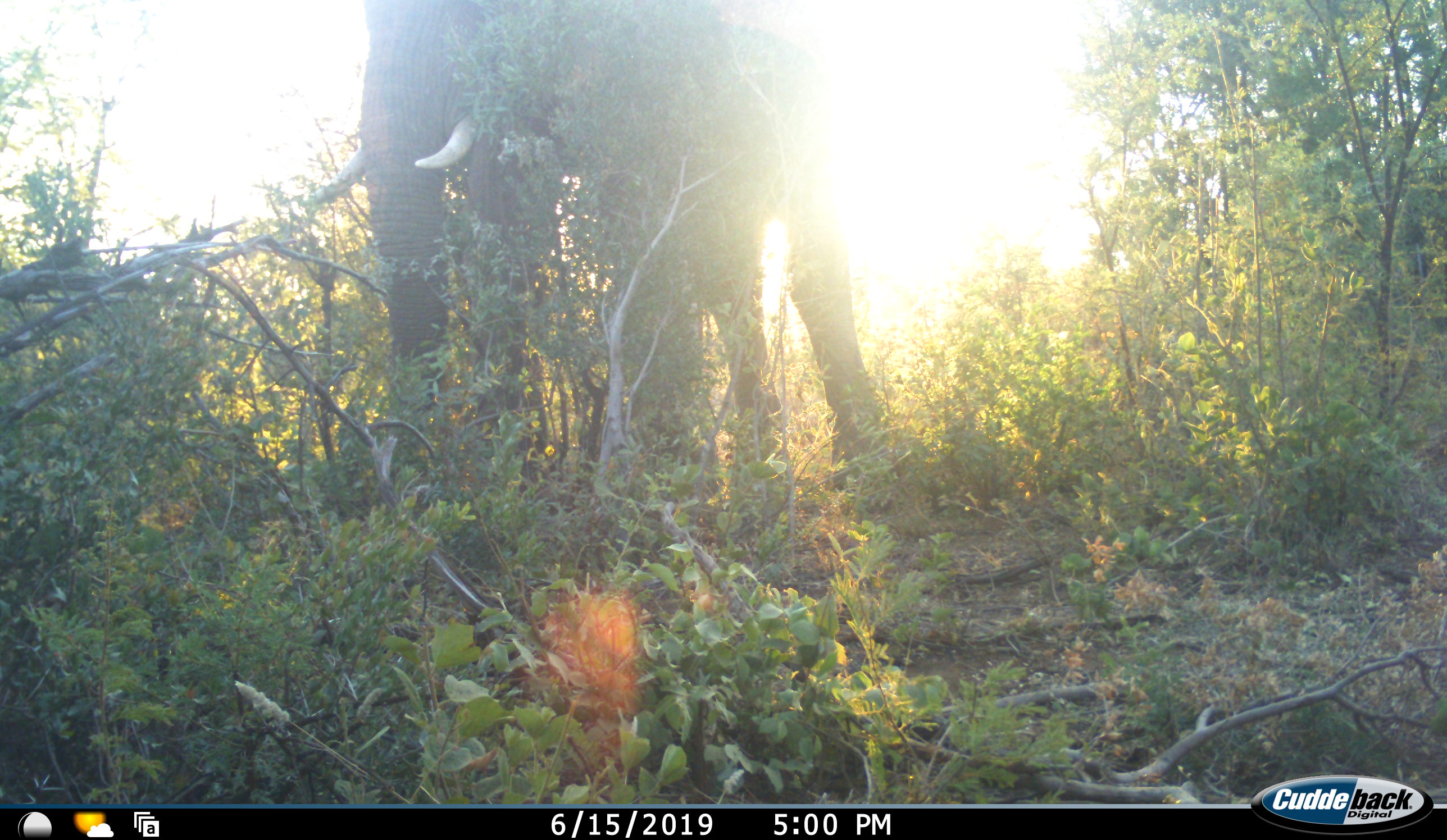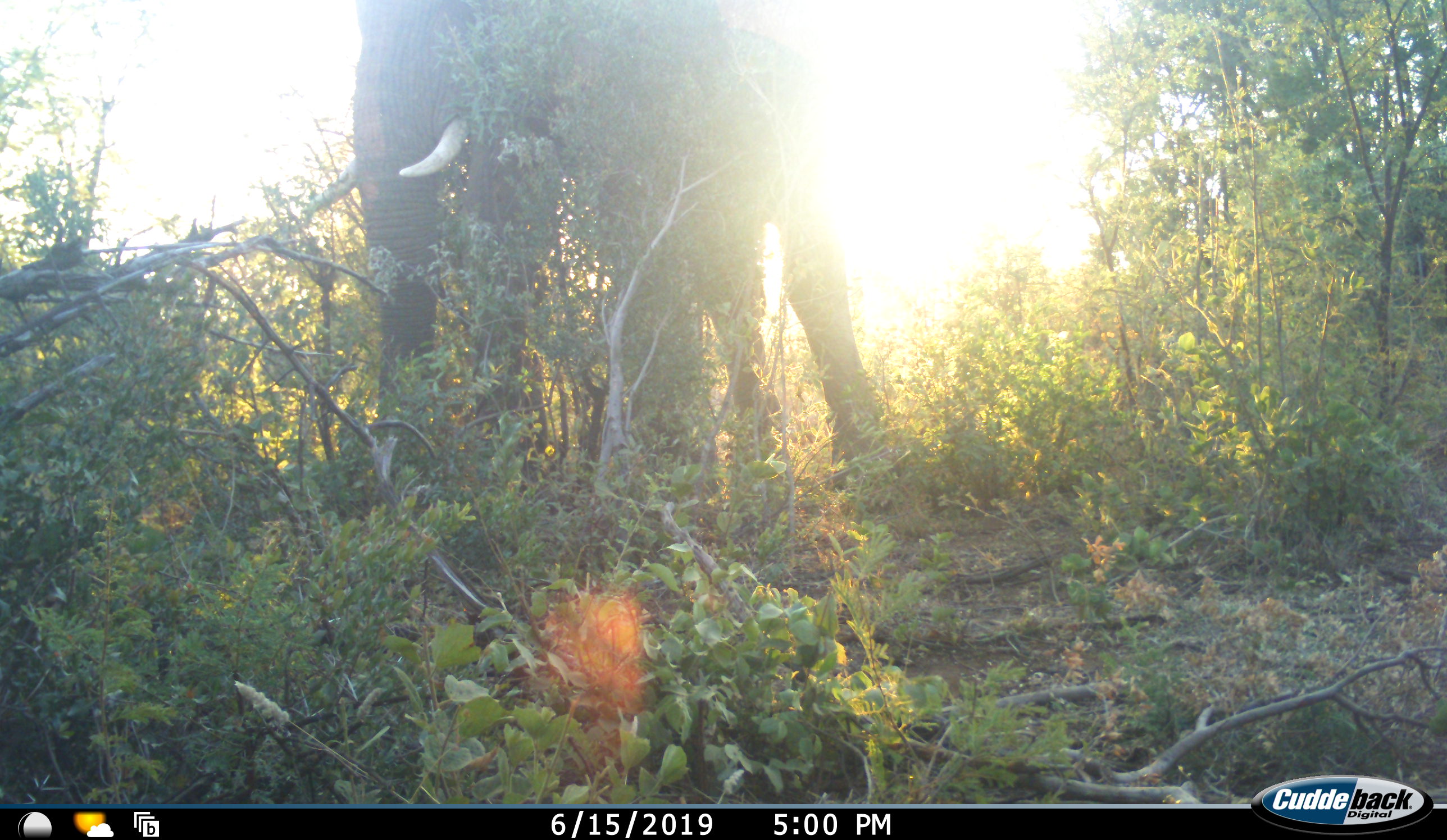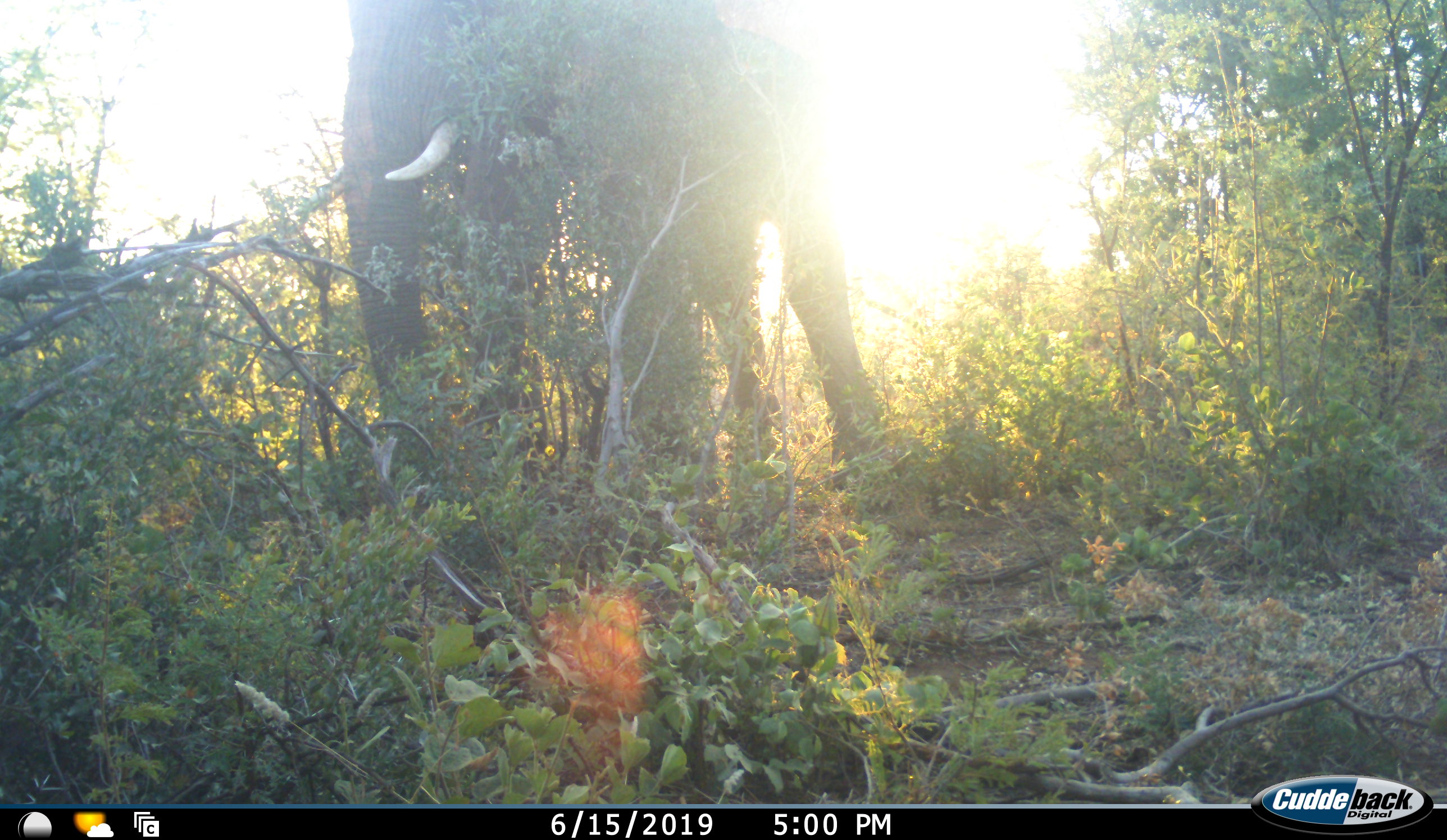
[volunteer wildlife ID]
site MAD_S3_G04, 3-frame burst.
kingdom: Animalia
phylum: Chordata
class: Mammalia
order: Proboscidea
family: Elephantidae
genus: Loxodonta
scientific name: Loxodonta africana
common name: african bush elephant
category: elephant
Elephant (african bush elephant) (Loxodonta africana), count 1. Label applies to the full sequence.